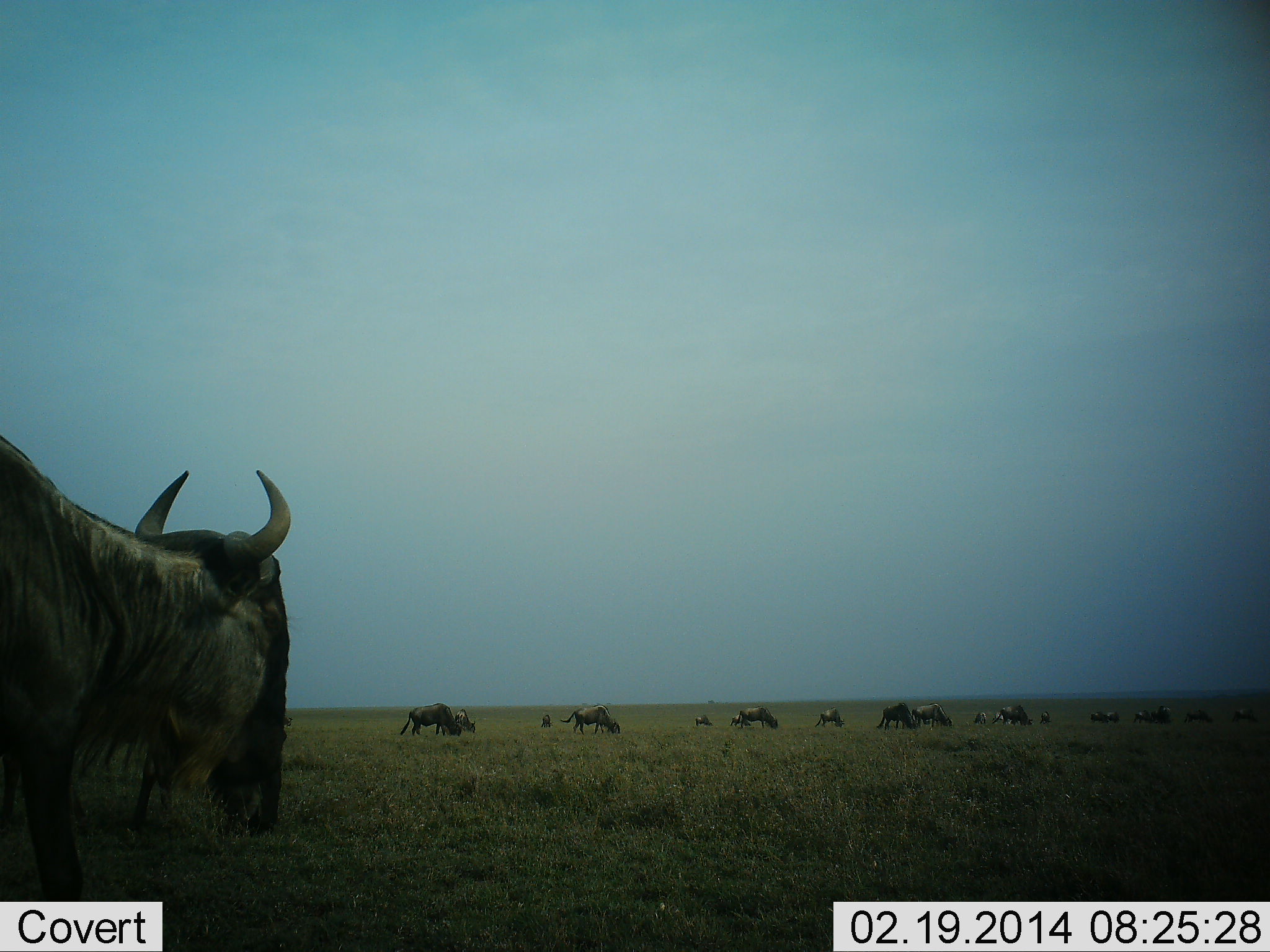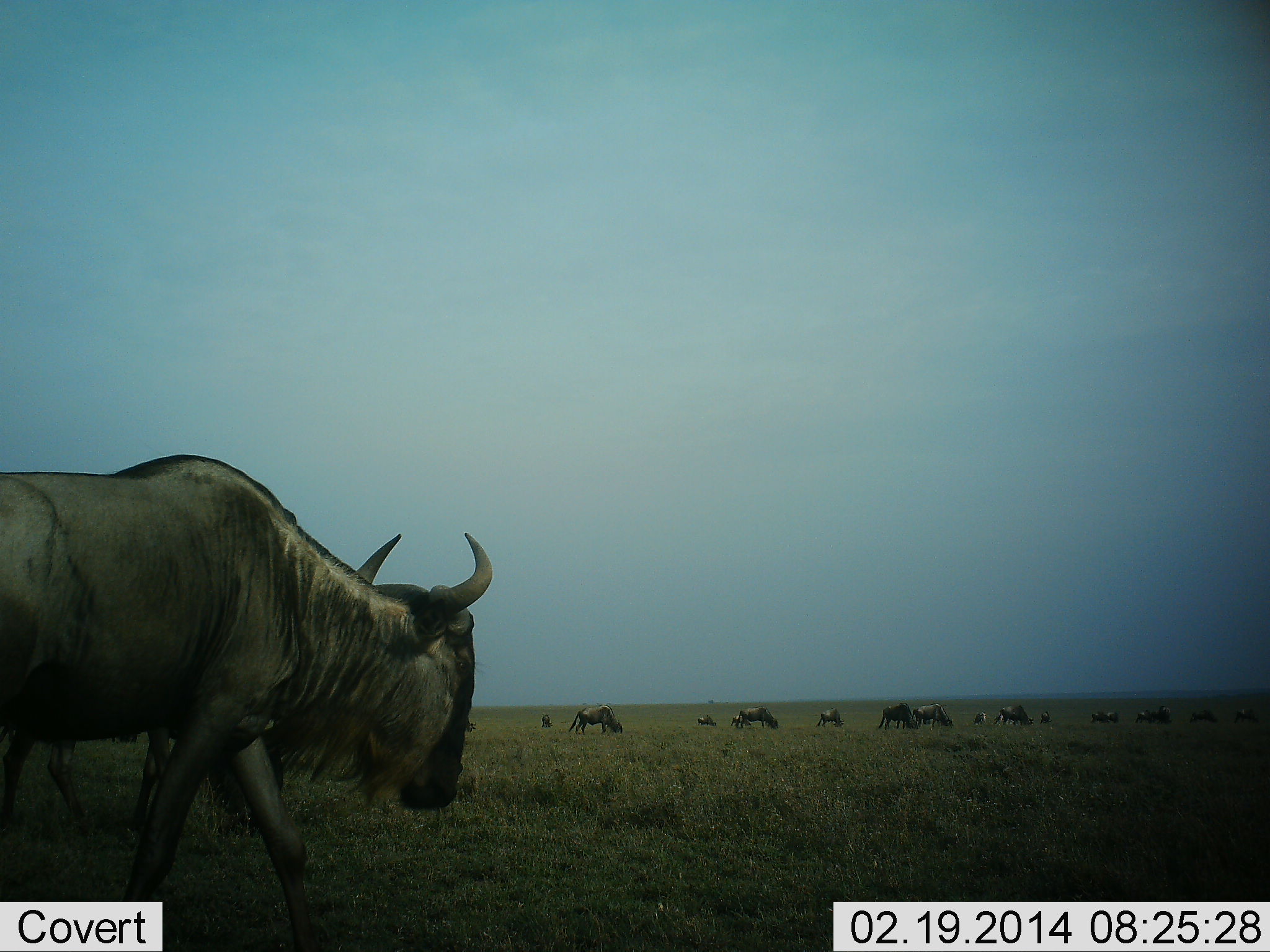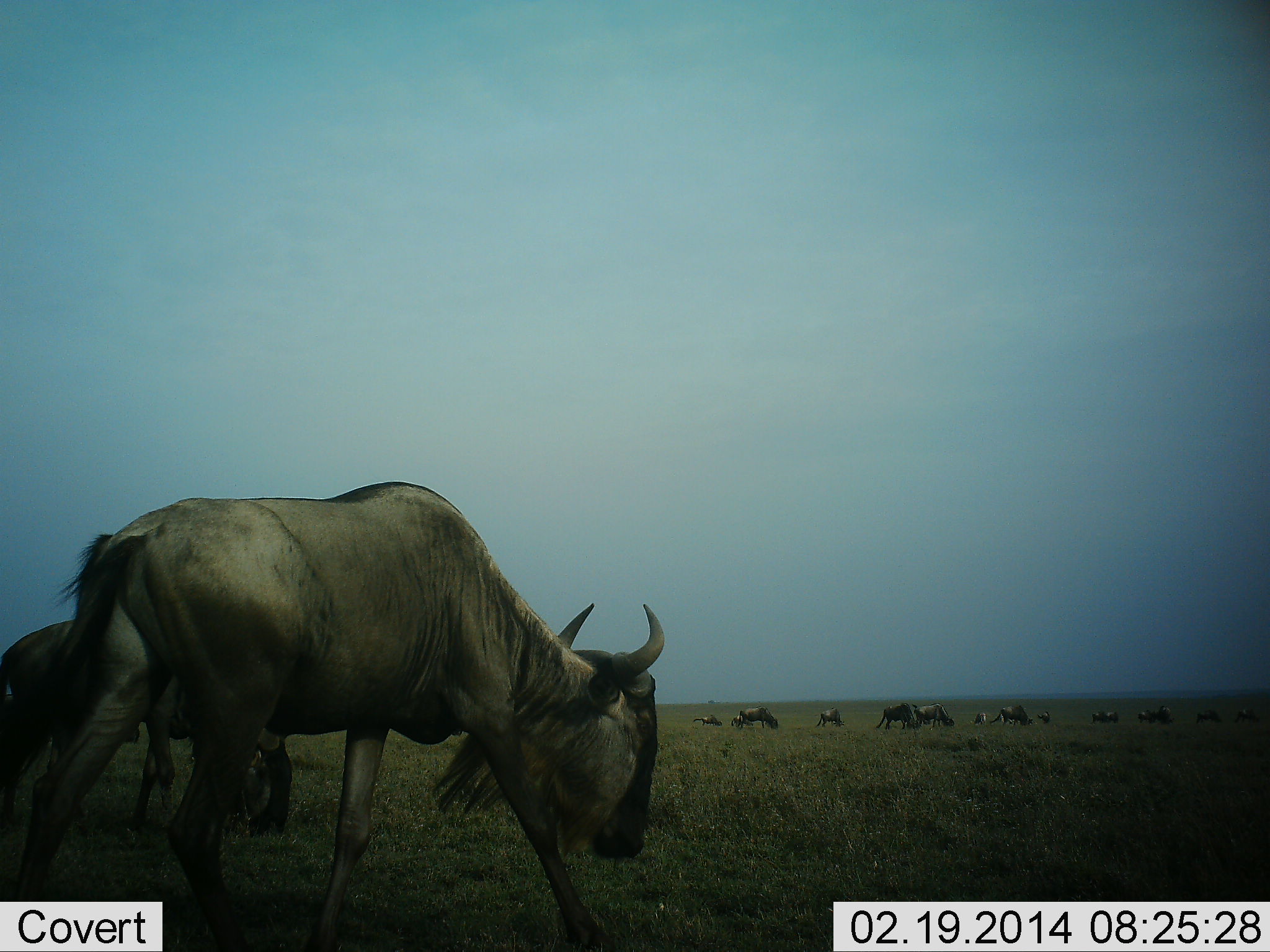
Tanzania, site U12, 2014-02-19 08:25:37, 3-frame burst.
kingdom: Animalia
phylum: Chordata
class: Mammalia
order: Artiodactyla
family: Bovidae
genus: Connochaetes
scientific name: Connochaetes taurinus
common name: blue wildebeest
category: wildebeest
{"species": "wildebeest (blue wildebeest) (Connochaetes taurinus)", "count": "11-50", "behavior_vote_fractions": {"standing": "50%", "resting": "0%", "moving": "70%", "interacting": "0%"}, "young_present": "0%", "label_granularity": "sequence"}